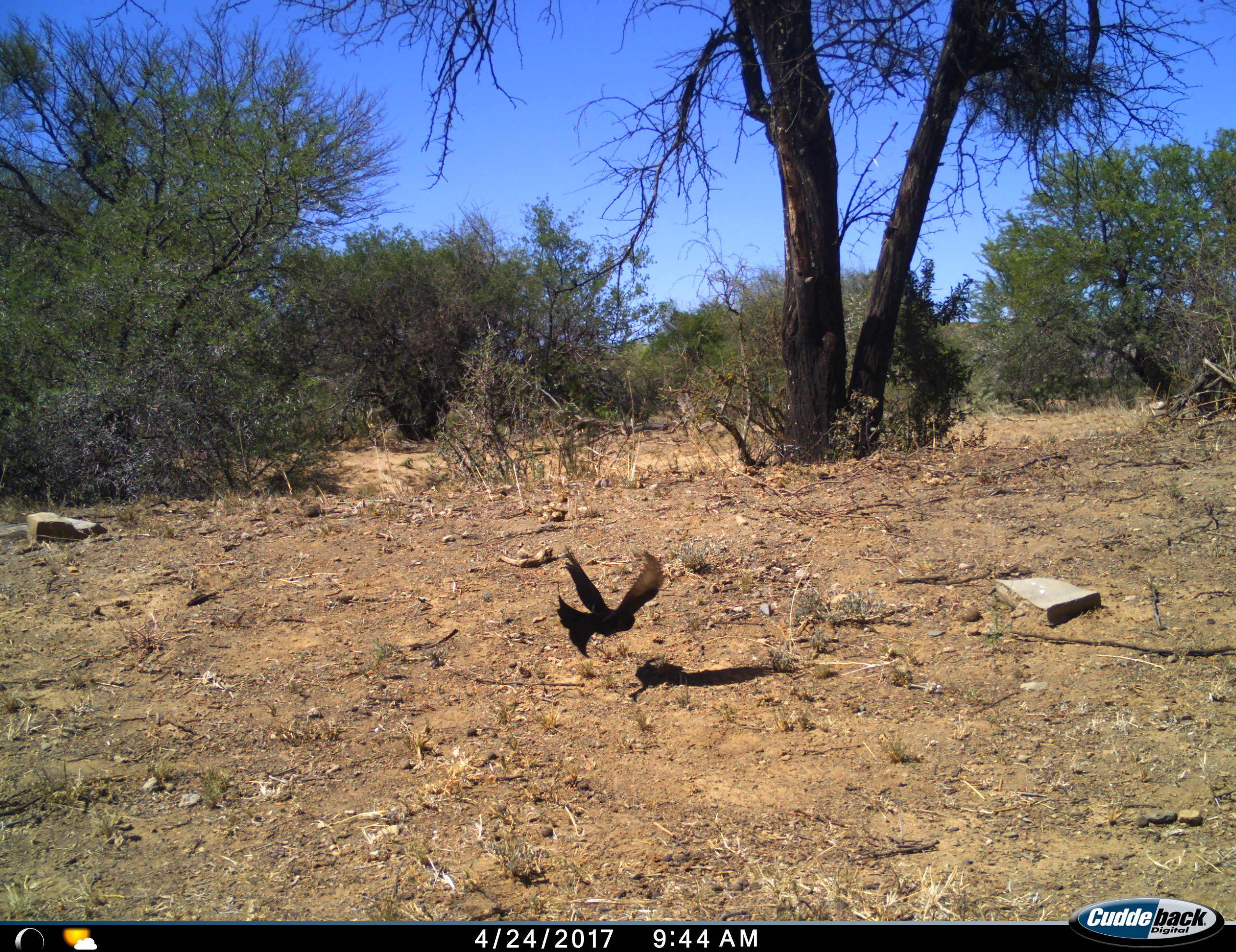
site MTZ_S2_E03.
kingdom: Animalia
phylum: Chordata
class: Aves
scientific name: Aves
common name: bird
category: birdother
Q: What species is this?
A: Birdother (bird) (Aves).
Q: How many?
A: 1.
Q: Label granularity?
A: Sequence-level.